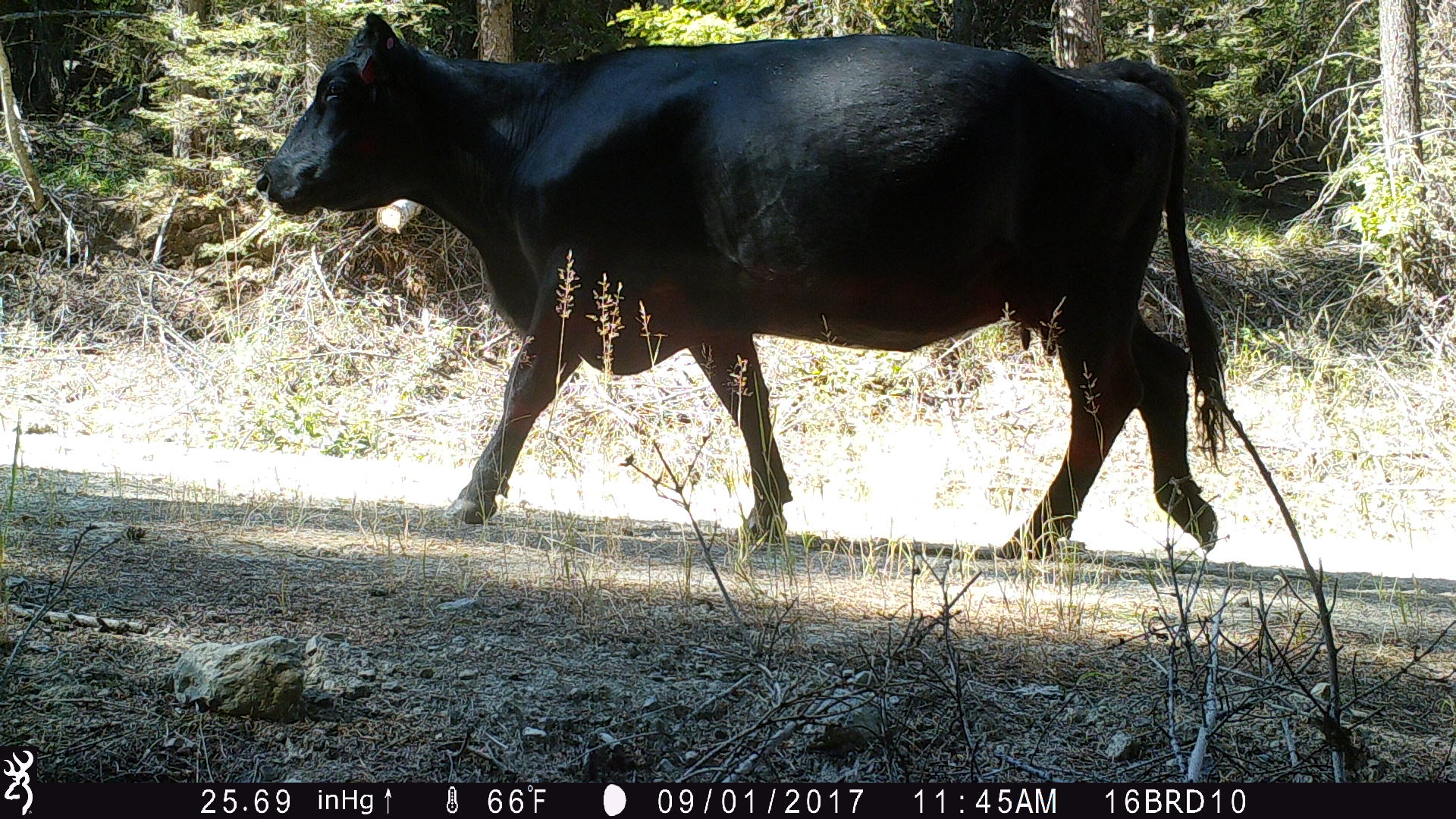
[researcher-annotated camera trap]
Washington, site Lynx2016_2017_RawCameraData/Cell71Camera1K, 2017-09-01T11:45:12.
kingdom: Animalia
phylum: Chordata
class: Mammalia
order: Artiodactyla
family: Bovidae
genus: Bos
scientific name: Bos taurus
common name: domestic cattle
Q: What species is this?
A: Domestic cattle (Bos taurus).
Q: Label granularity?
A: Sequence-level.